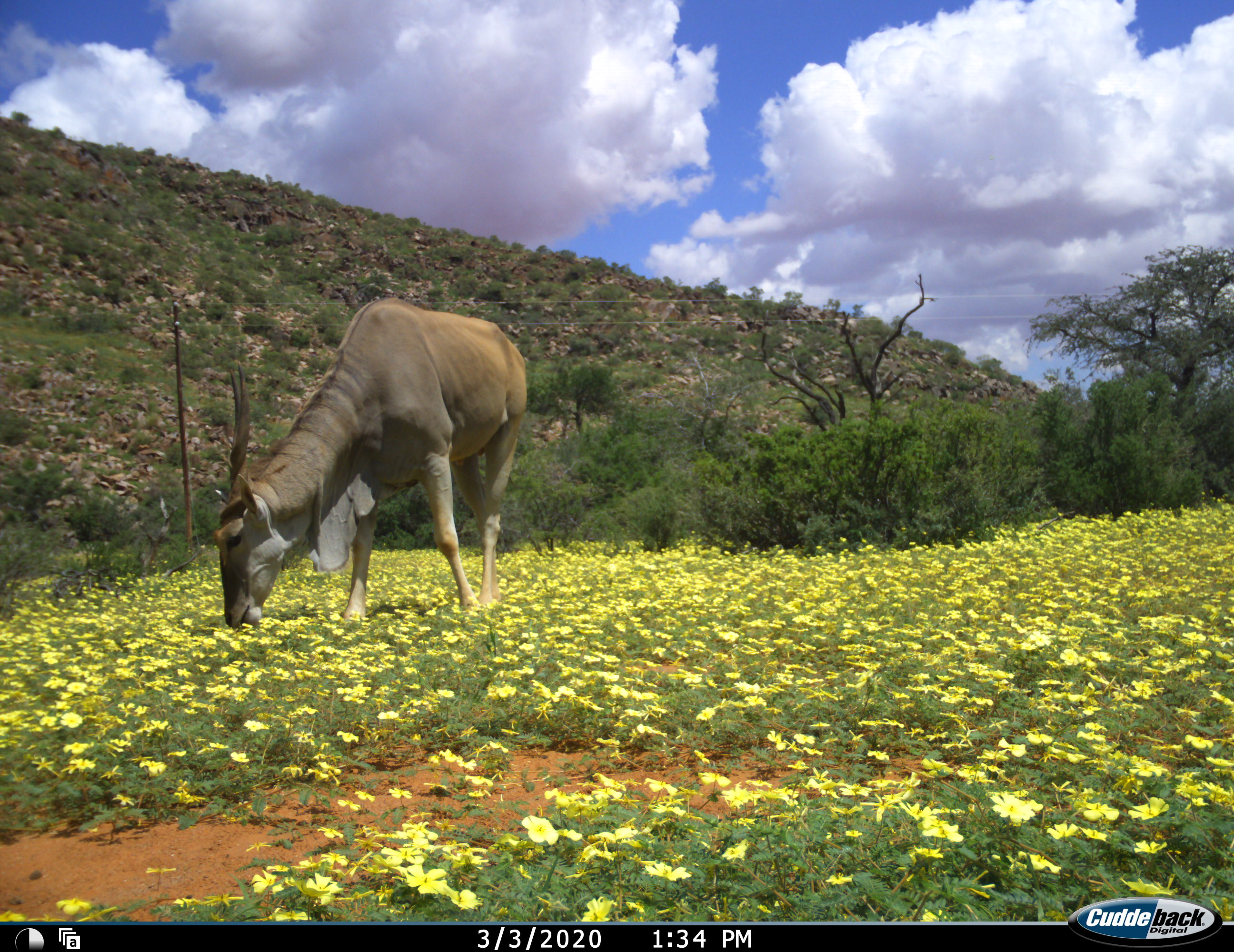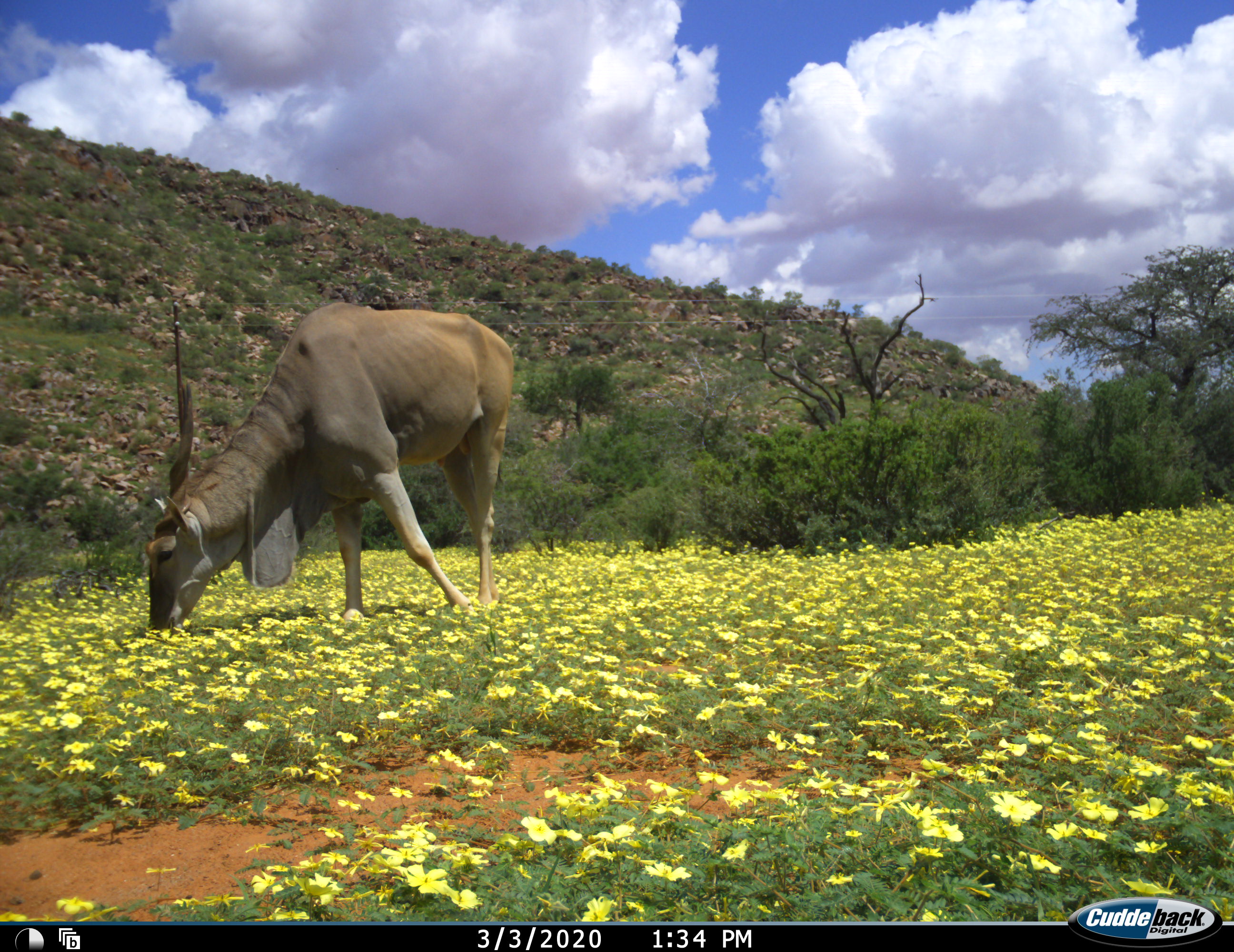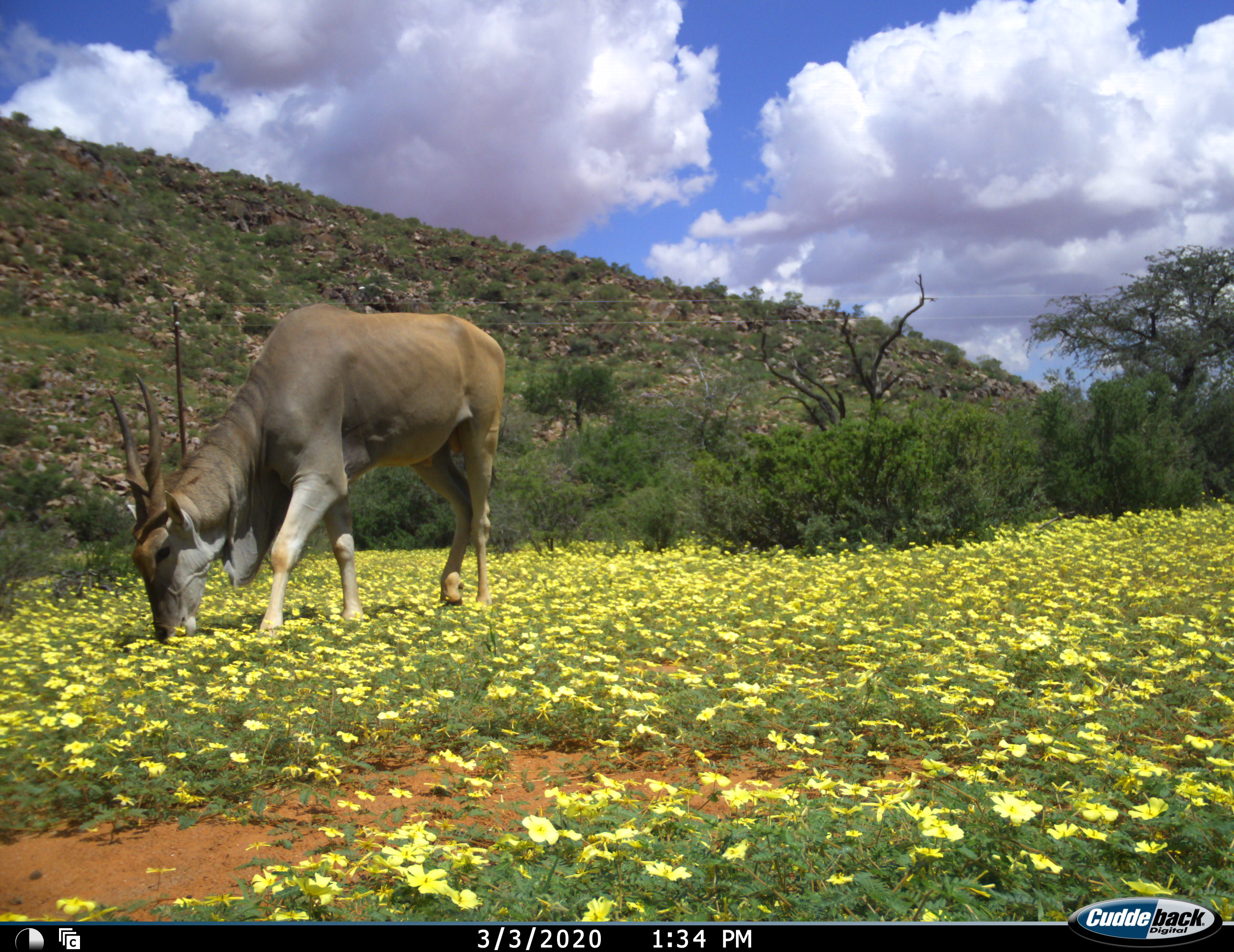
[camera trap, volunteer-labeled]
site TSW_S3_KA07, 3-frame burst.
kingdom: Animalia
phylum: Chordata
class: Mammalia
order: Artiodactyla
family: Bovidae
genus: Tragelaphus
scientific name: Tragelaphus oryx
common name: eland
Eland (Tragelaphus oryx), count 1. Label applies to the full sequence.